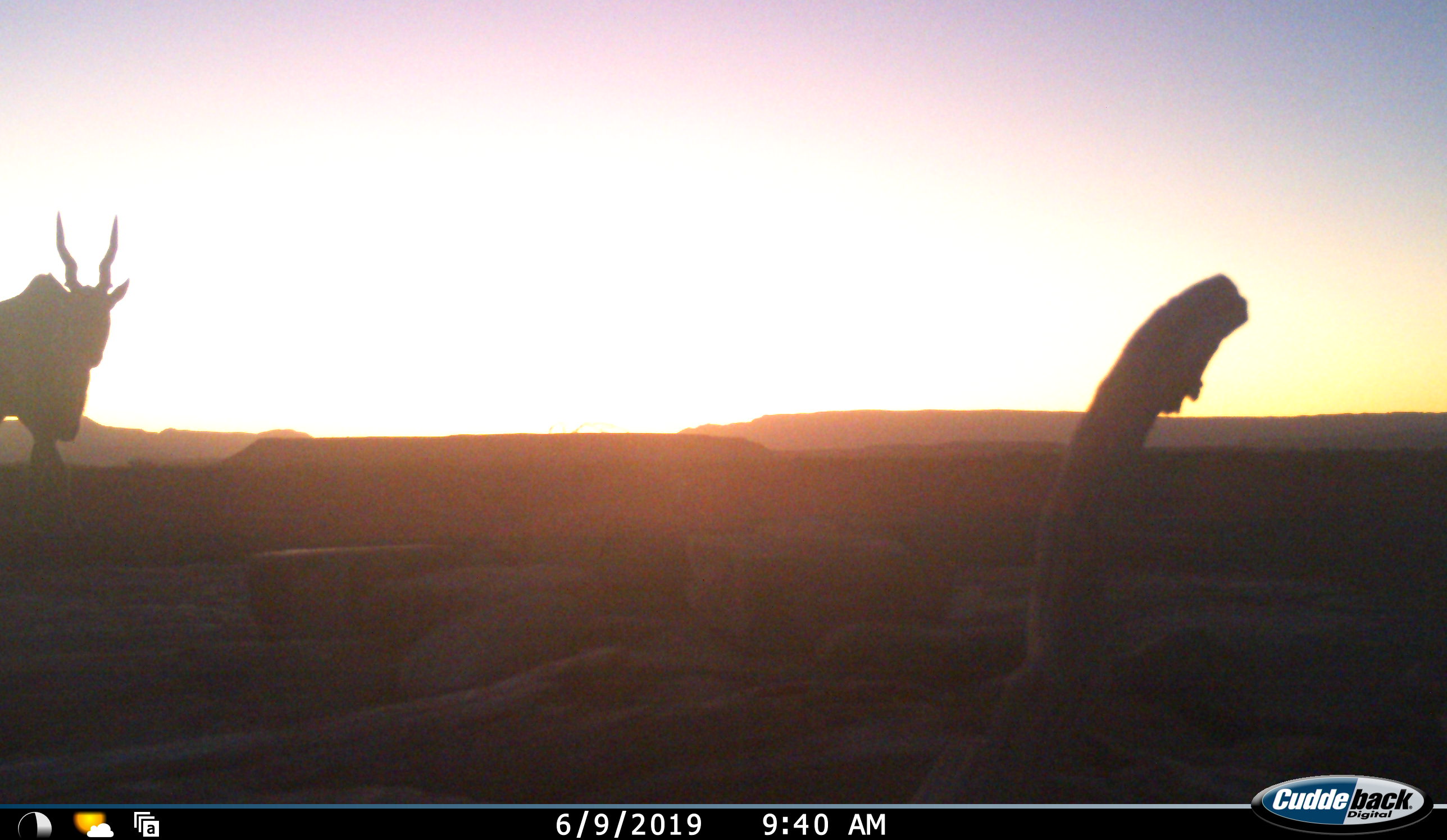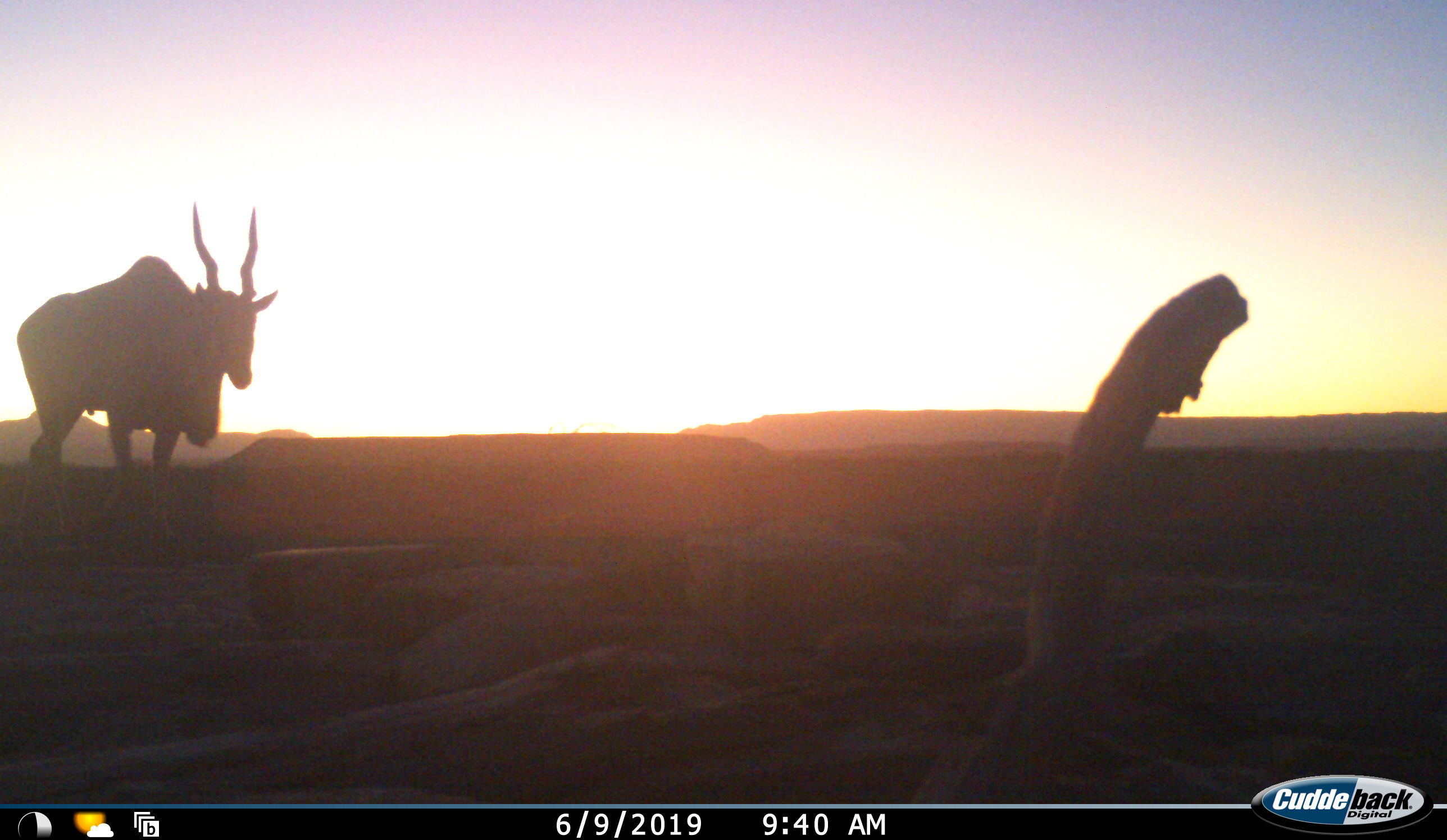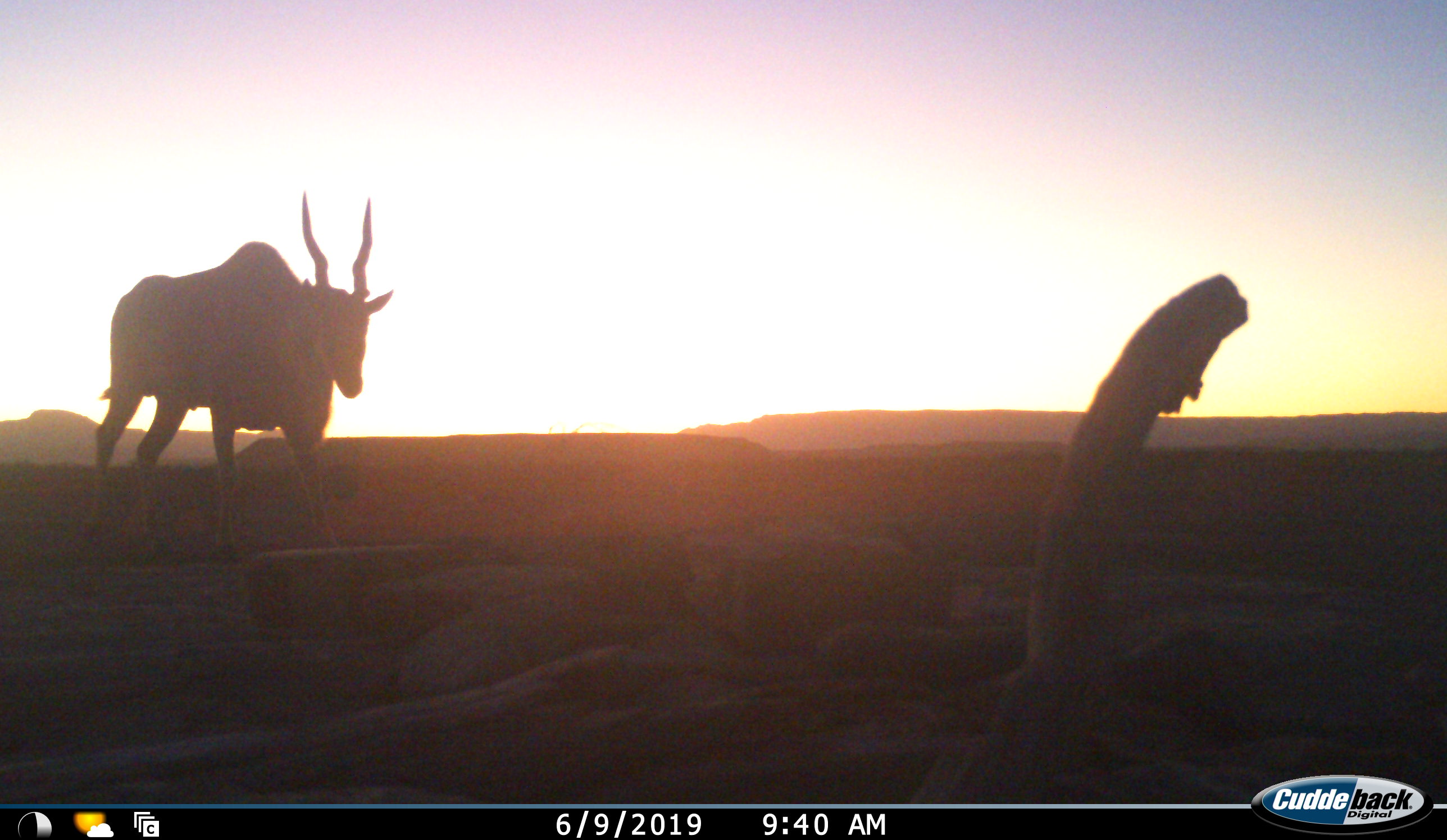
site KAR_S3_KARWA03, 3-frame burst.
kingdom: Animalia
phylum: Chordata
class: Mammalia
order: Artiodactyla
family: Bovidae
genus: Tragelaphus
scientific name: Tragelaphus oryx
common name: eland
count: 1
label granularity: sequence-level